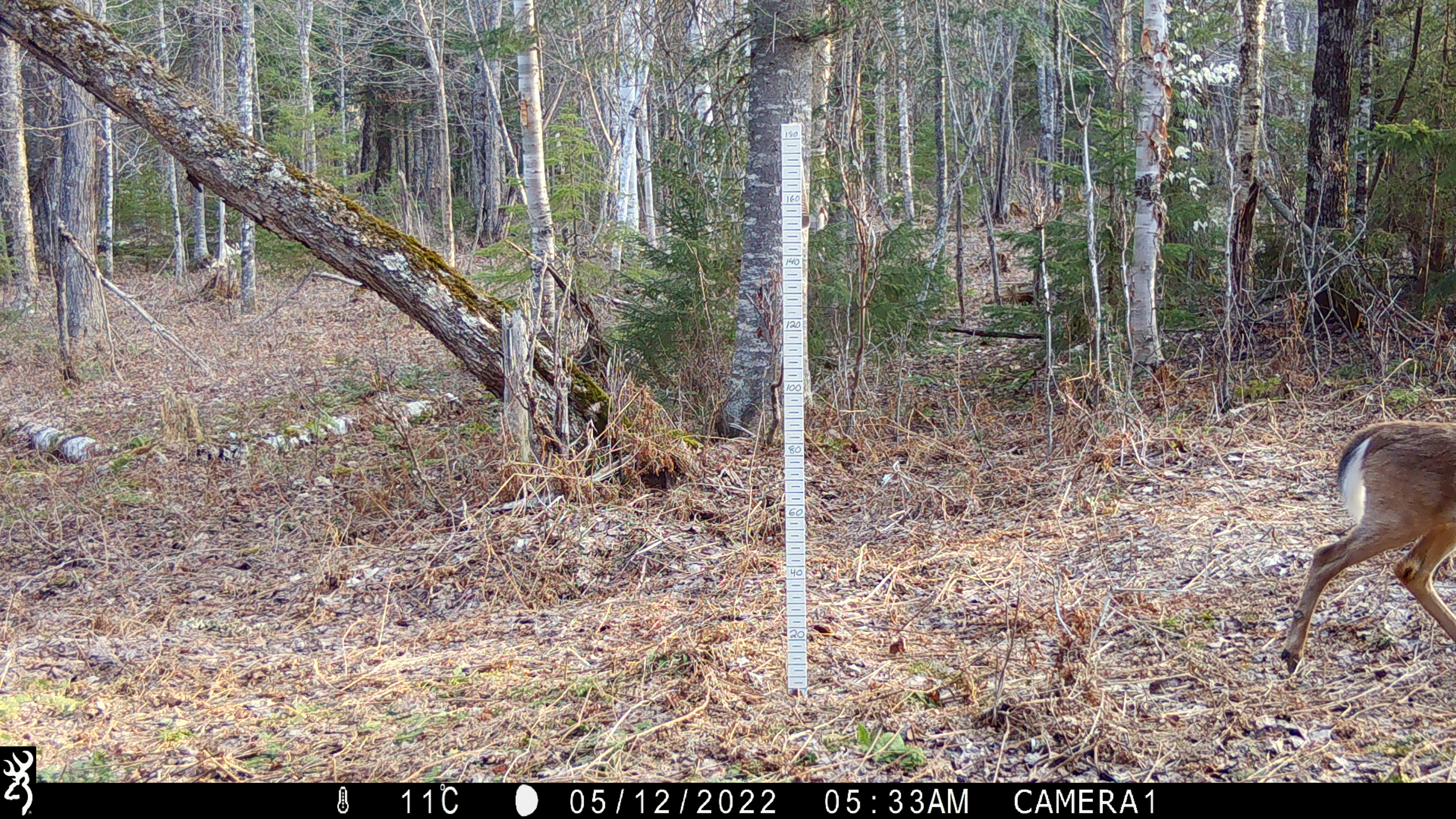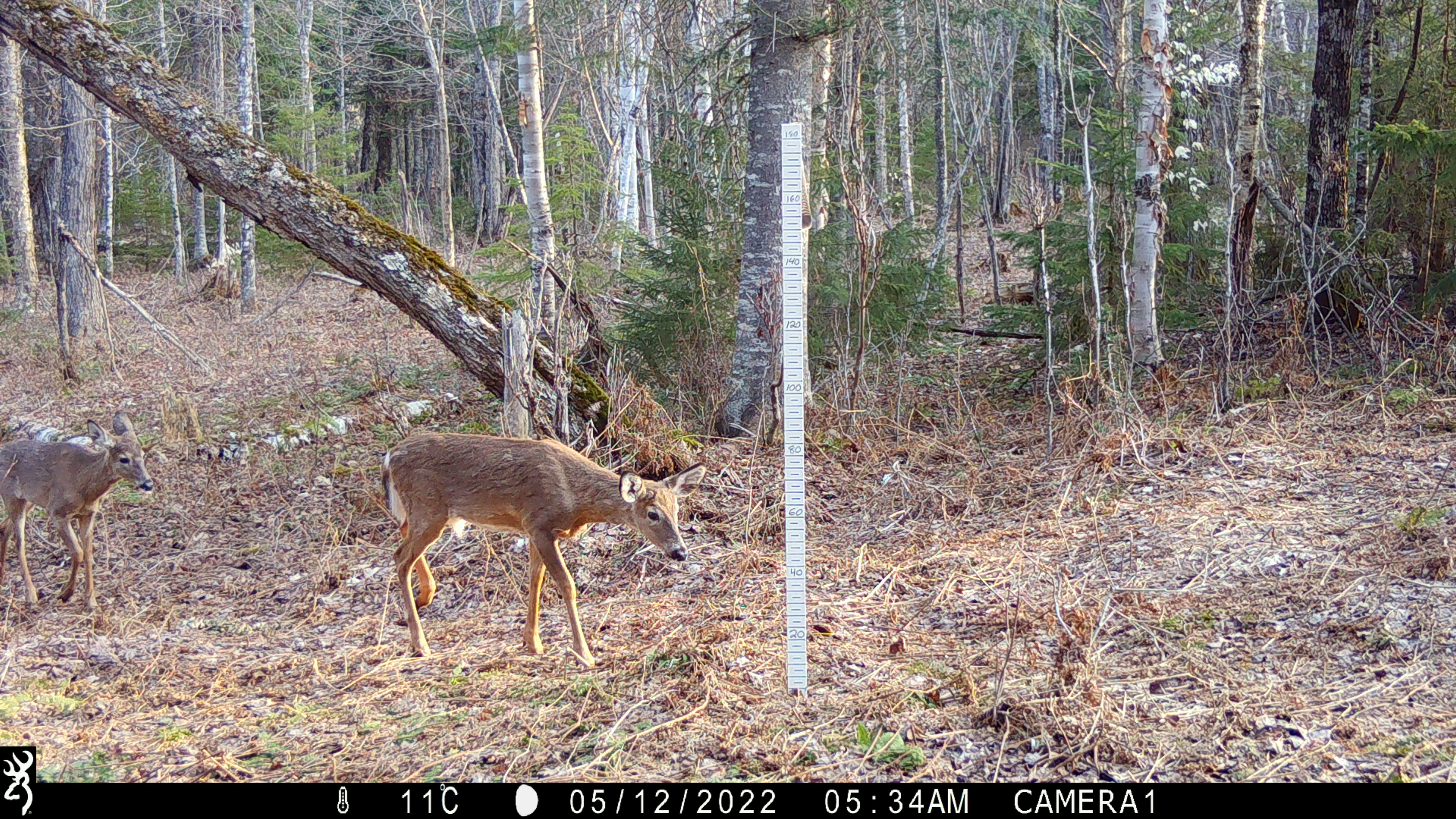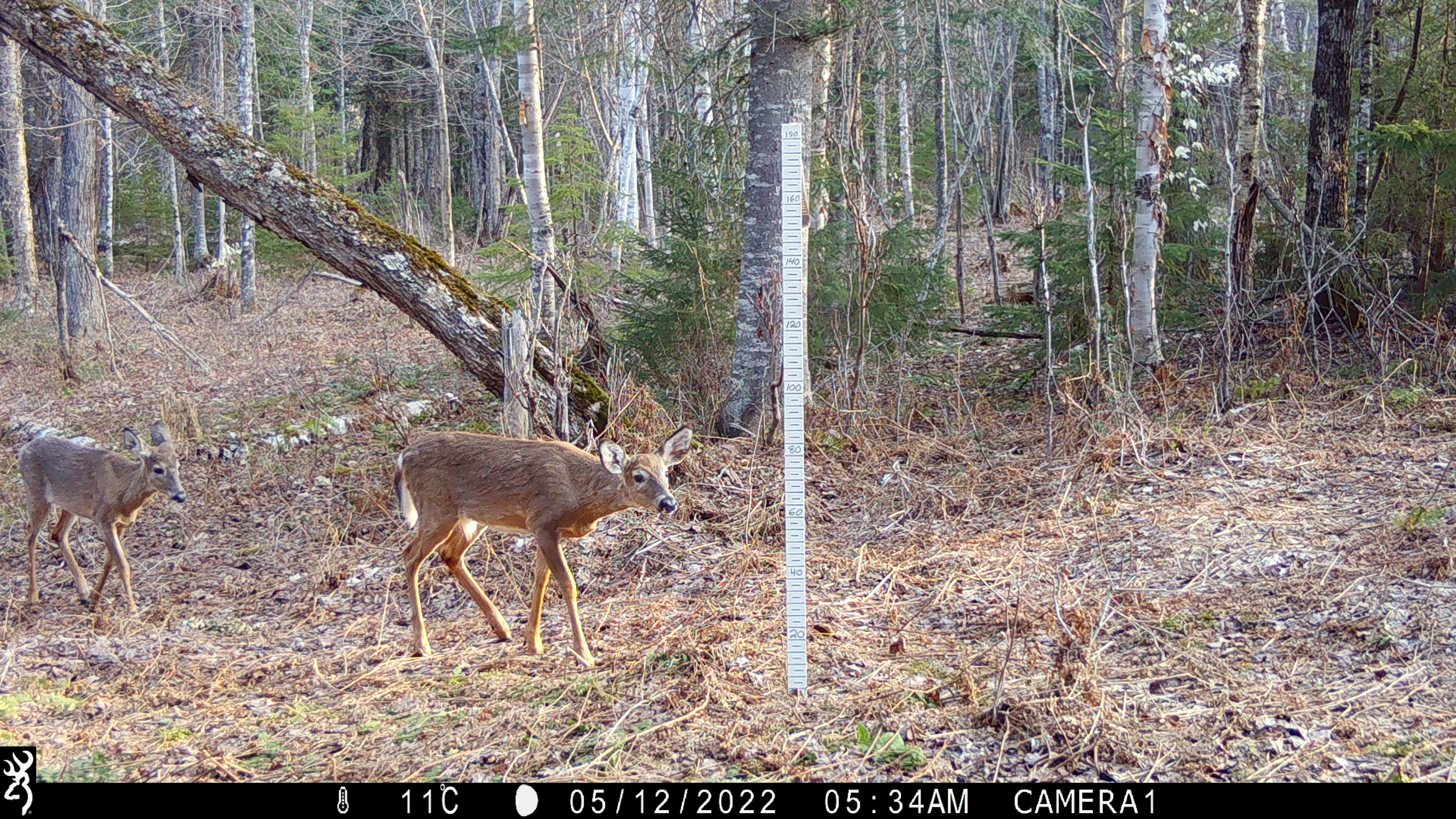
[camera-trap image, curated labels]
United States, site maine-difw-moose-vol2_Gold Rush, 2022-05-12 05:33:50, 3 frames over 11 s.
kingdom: Animalia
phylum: Chordata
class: Mammalia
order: Artiodactyla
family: Cervidae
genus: Odocoileus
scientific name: Odocoileus virginianus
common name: white-tailed deer